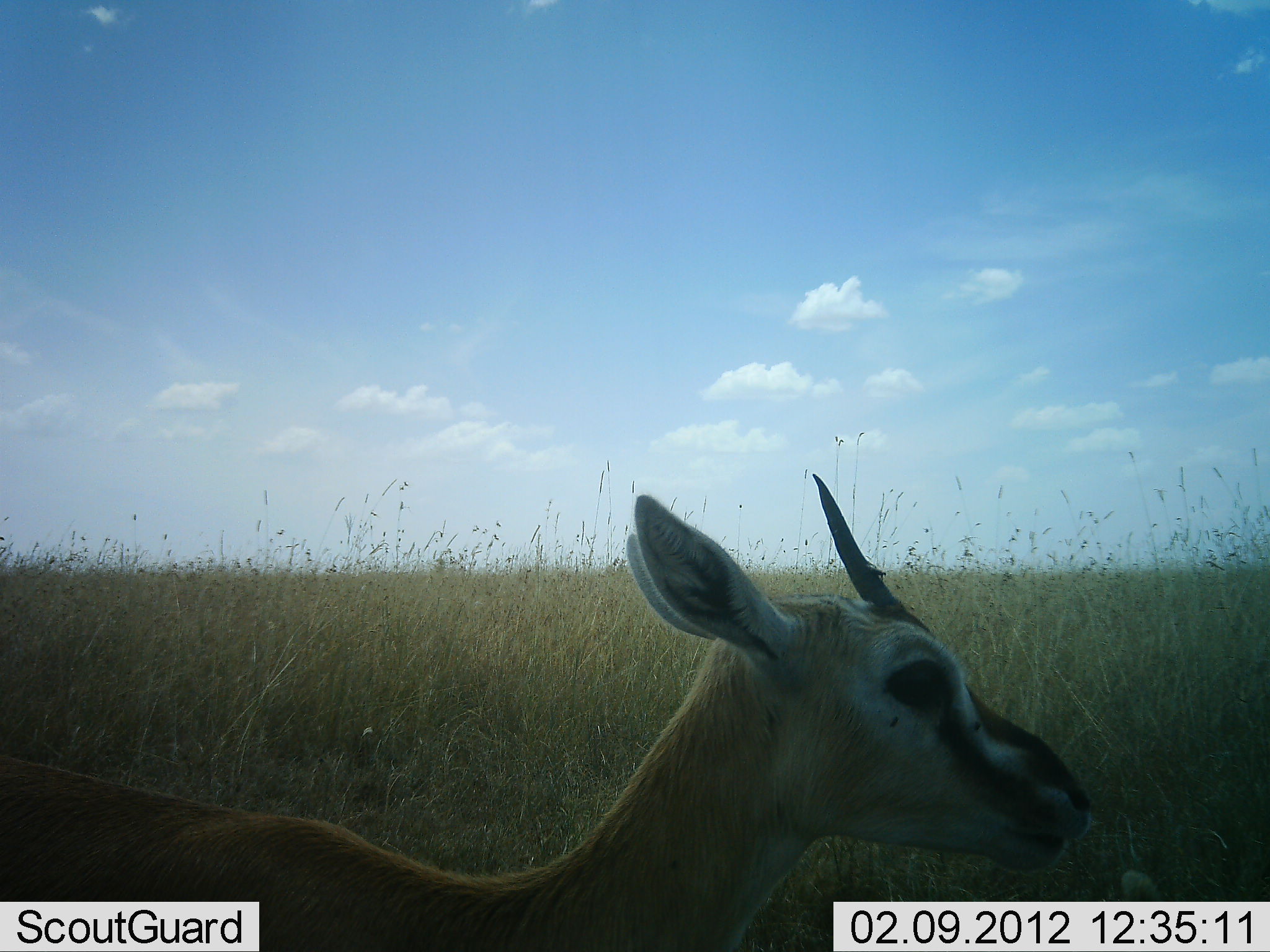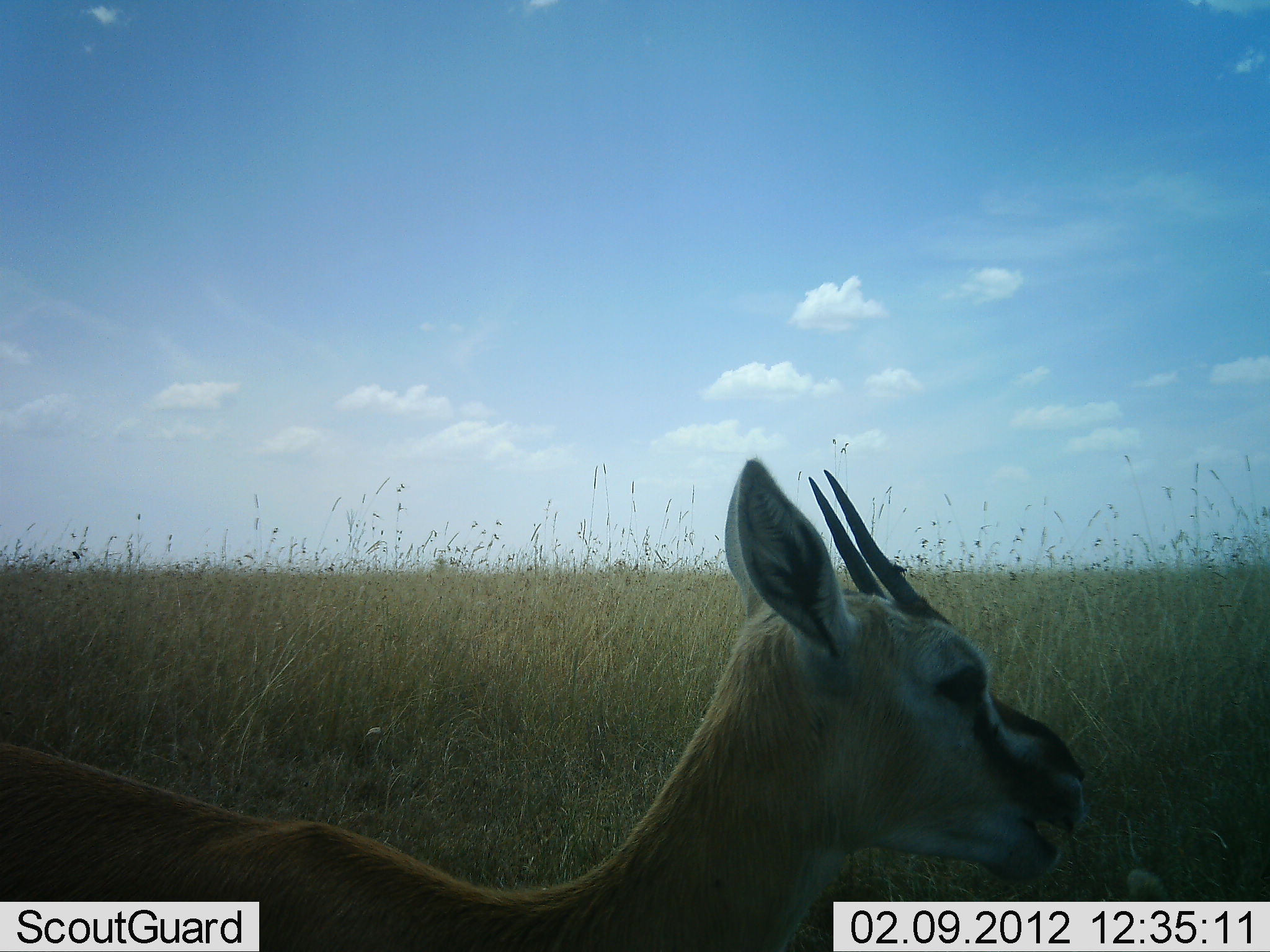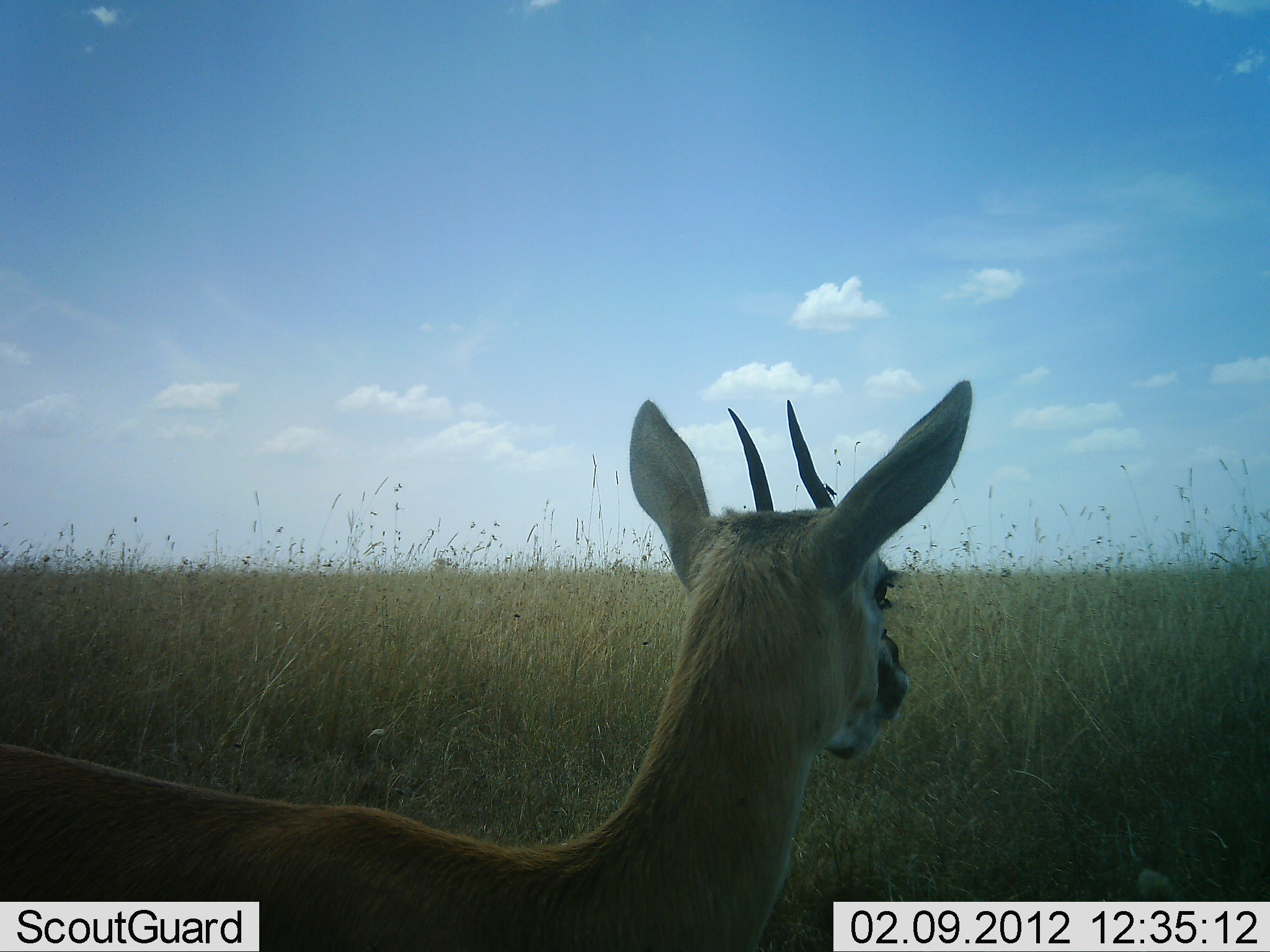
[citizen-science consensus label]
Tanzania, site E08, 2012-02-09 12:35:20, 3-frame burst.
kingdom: Animalia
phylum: Chordata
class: Mammalia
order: Artiodactyla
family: Bovidae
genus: Eudorcas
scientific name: Eudorcas thomsonii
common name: thomson's gazelle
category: gazellethomsons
Gazellethomsons (thomson's gazelle) (Eudorcas thomsonii), count 1. Behavior (volunteer vote fractions): standing 79%, resting 4%, moving 8%, interacting 0%. Young present (vote fraction): 0%. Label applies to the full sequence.